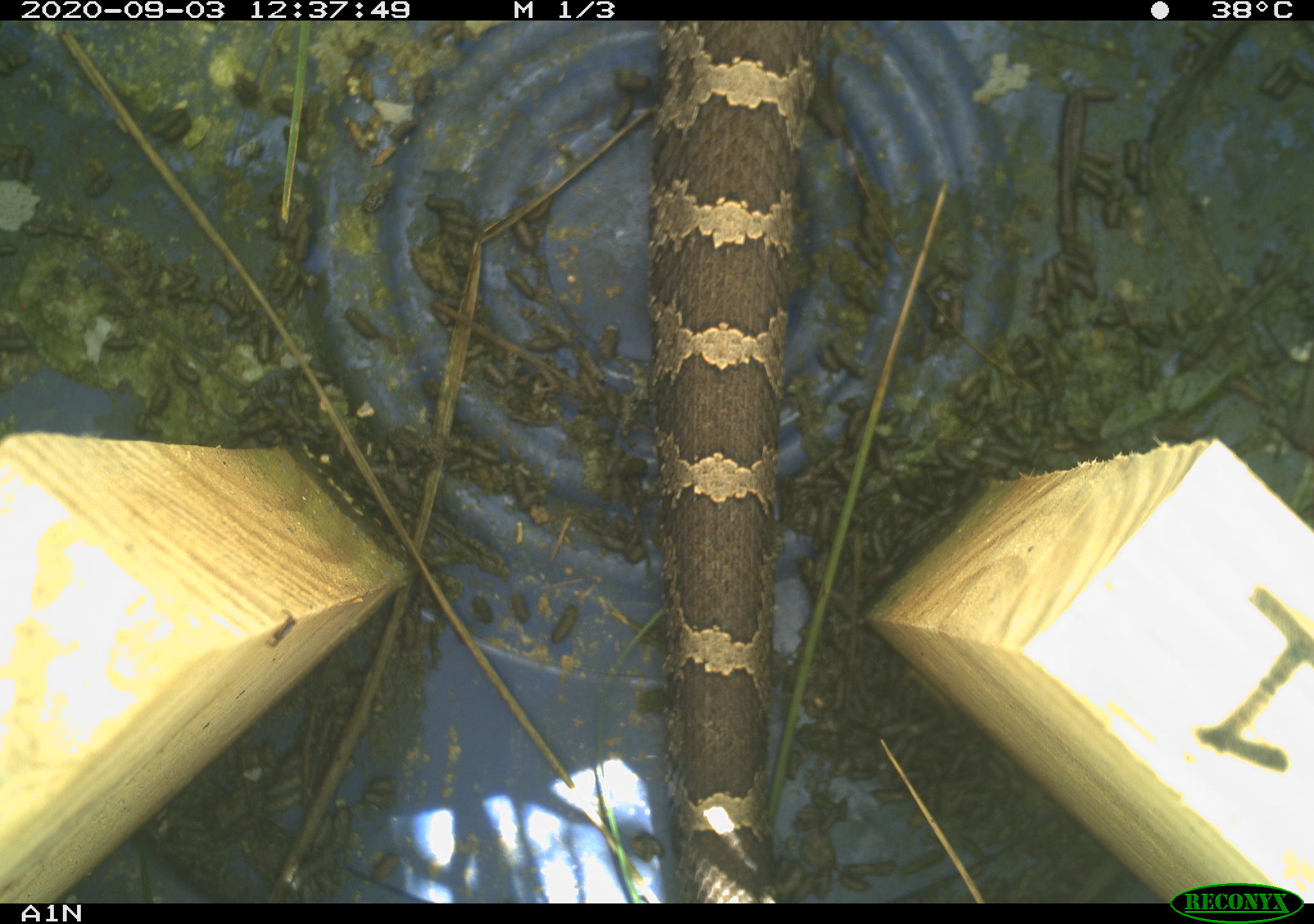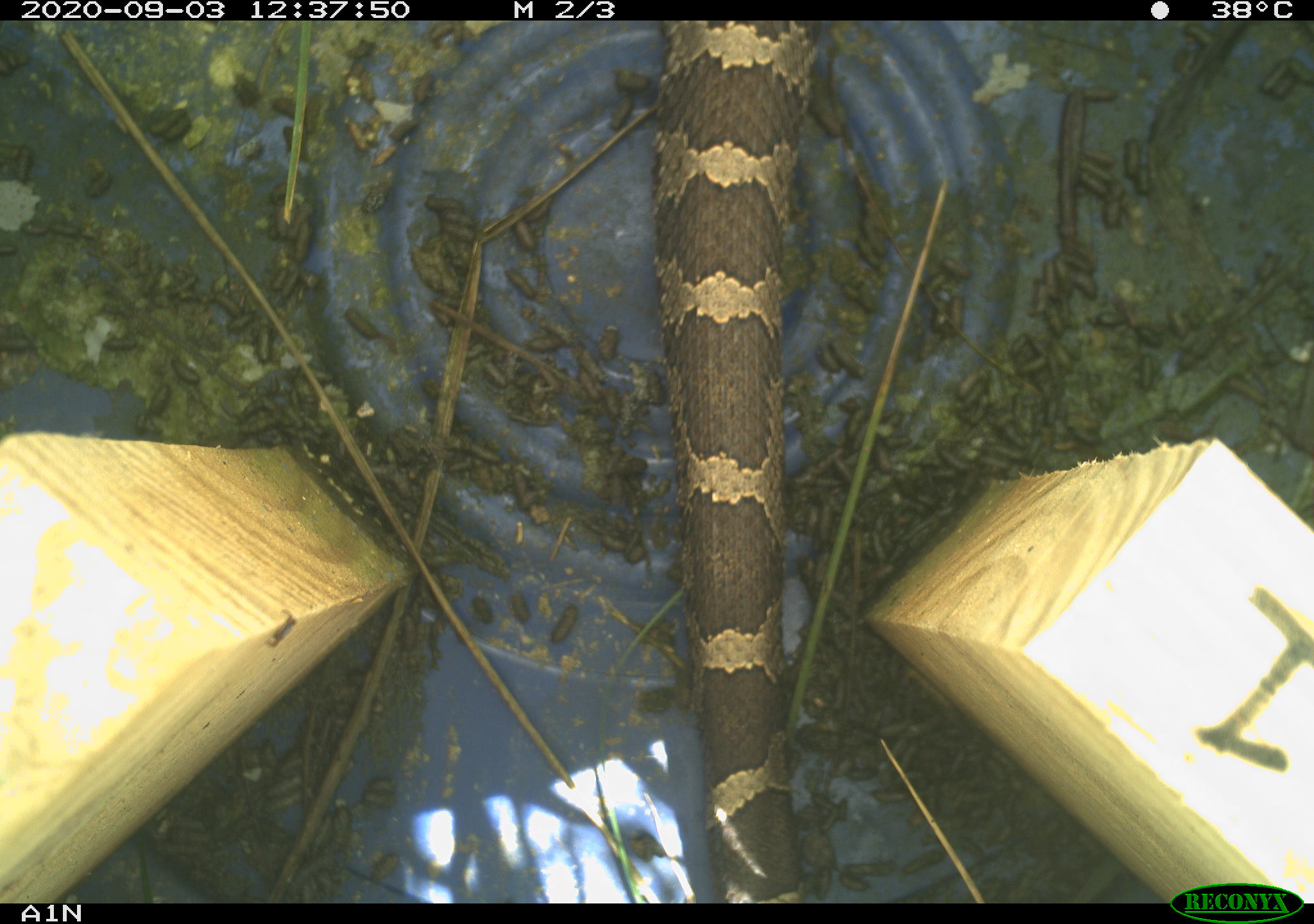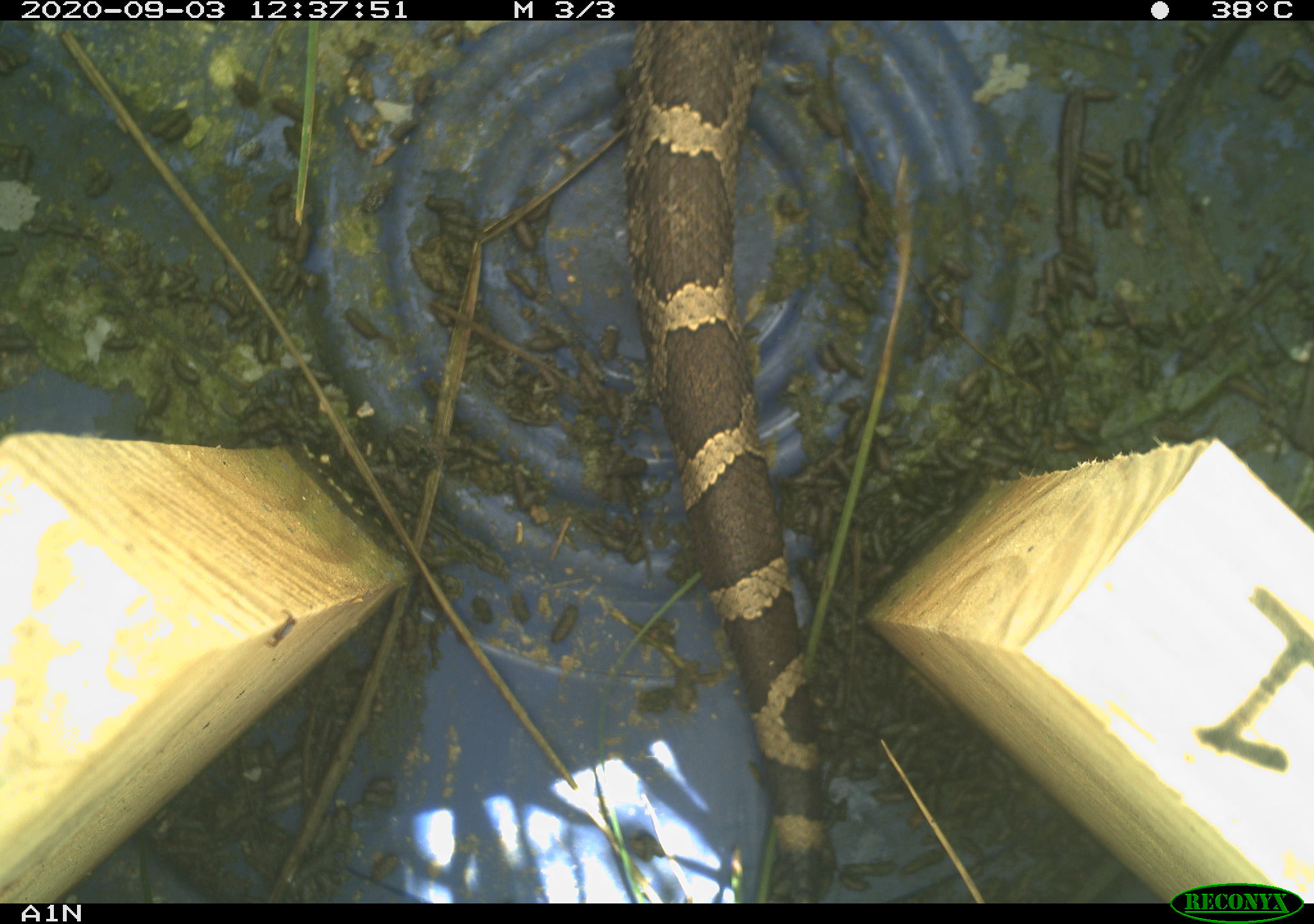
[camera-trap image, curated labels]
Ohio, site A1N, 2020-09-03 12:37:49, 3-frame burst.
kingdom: Animalia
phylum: Chordata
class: Reptilia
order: Squamata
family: Viperidae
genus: Sistrurus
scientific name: Sistrurus catenatus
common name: eastern massasauga